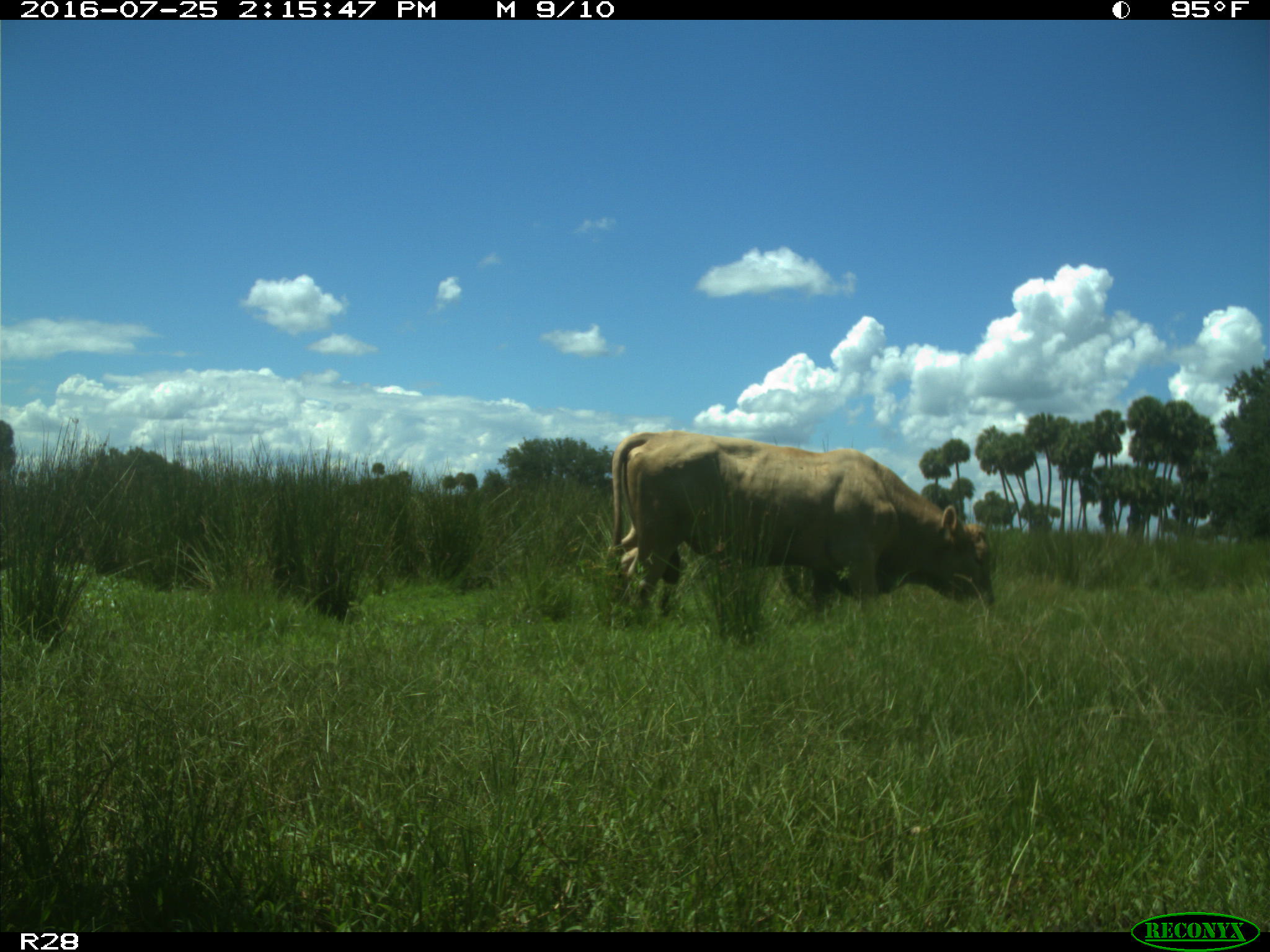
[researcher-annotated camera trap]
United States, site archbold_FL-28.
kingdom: Animalia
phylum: Chordata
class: Mammalia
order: Artiodactyla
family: Bovidae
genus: Bos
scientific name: Bos taurus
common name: domestic cow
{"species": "Bos taurus (domestic cow)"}